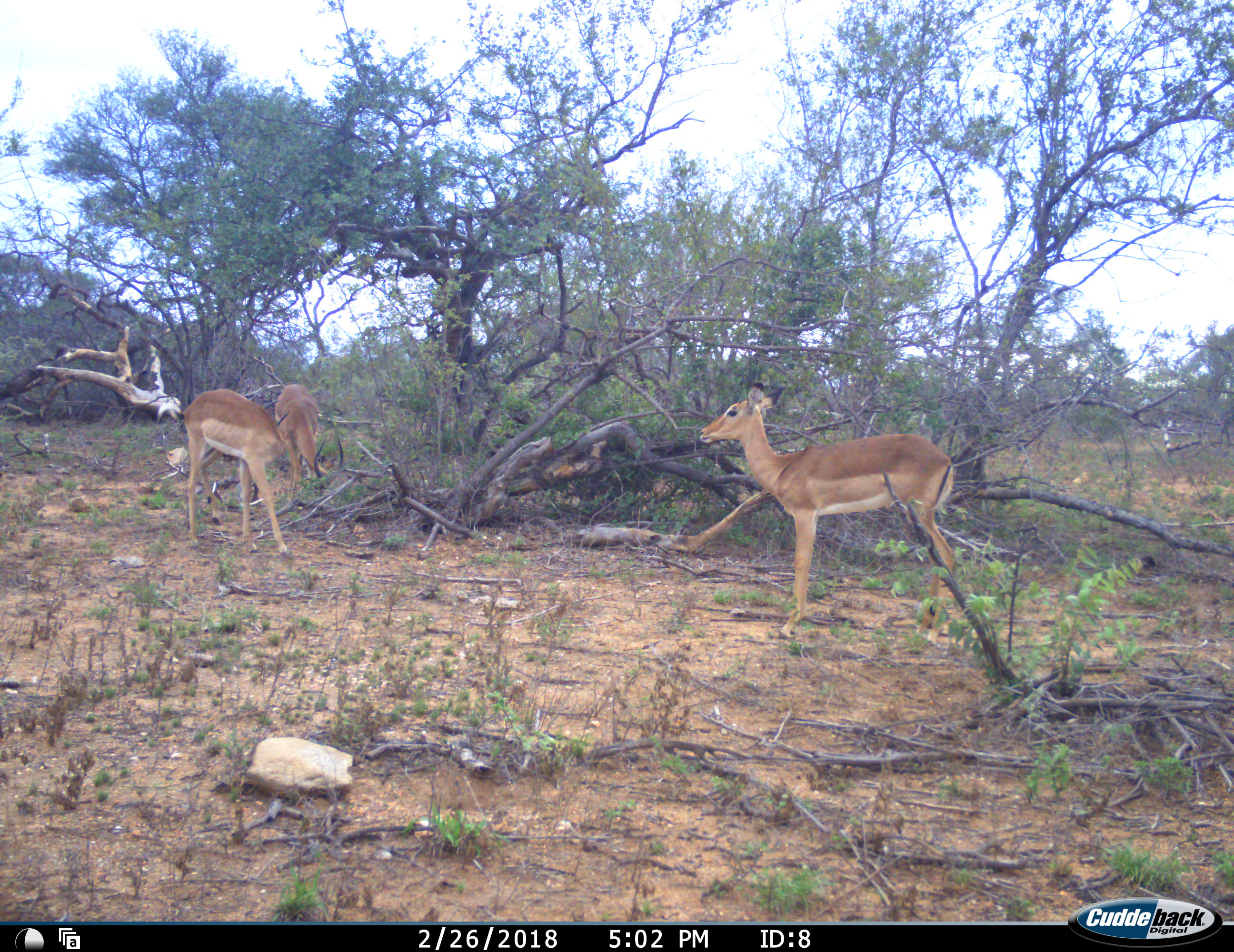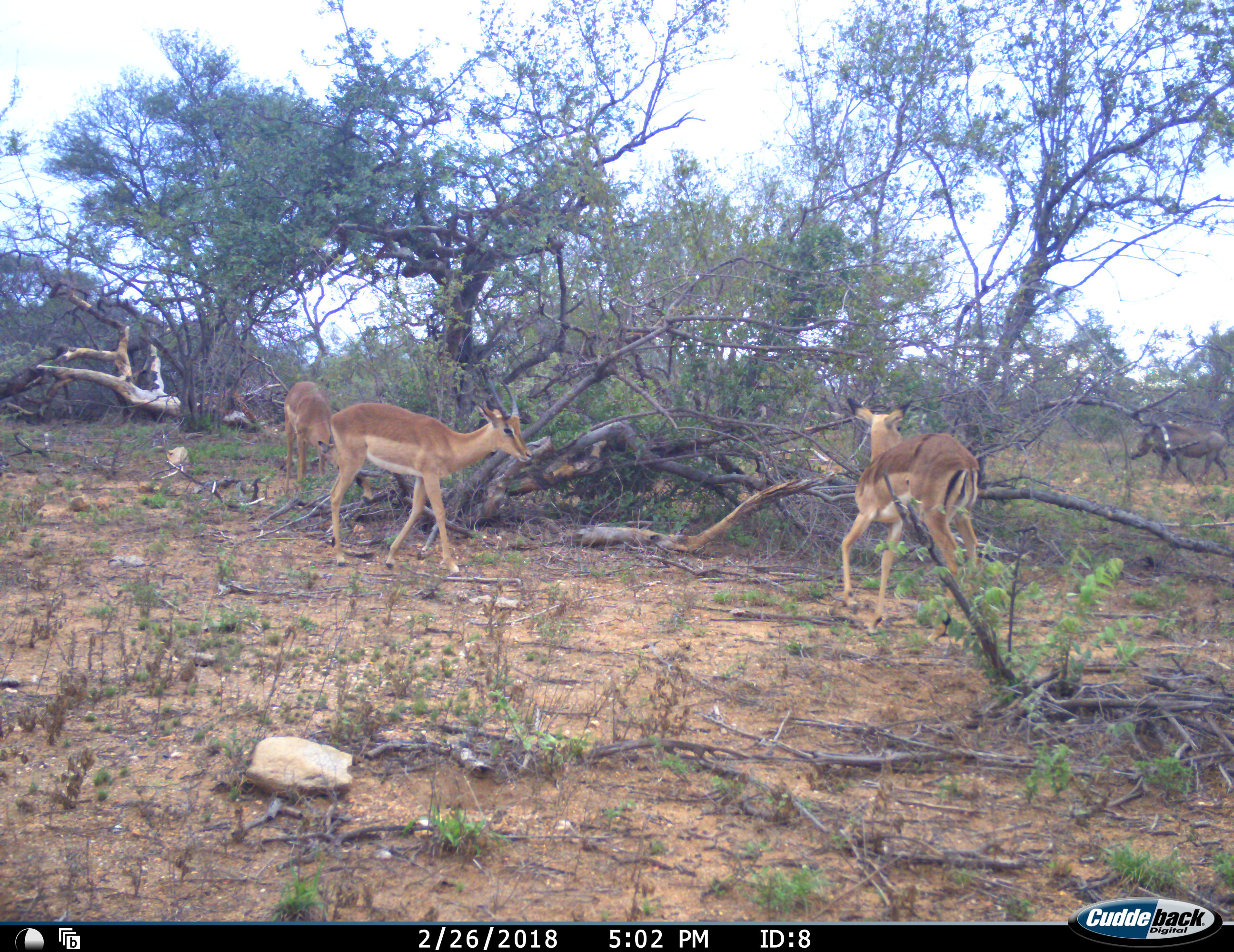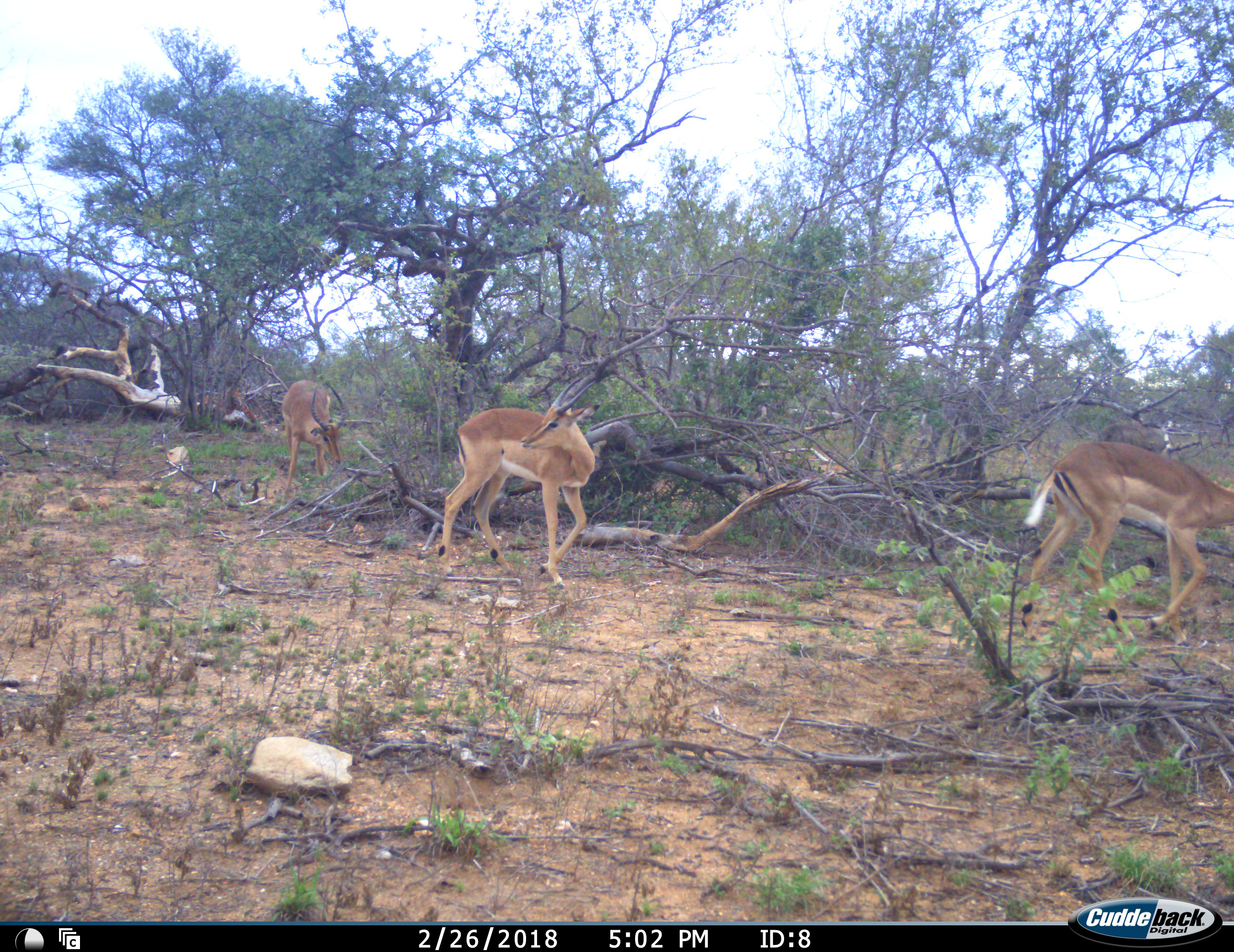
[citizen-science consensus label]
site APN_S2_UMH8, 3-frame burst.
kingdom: Animalia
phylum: Chordata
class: Mammalia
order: Artiodactyla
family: Bovidae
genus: Aepyceros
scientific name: Aepyceros melampus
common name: impala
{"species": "impala (Aepyceros melampus)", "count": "3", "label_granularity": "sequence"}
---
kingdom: Animalia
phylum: Chordata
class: Mammalia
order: Artiodactyla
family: Suidae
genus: Phacochoerus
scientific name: Phacochoerus africanus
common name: warthog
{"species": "warthog (Phacochoerus africanus)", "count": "1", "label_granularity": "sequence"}